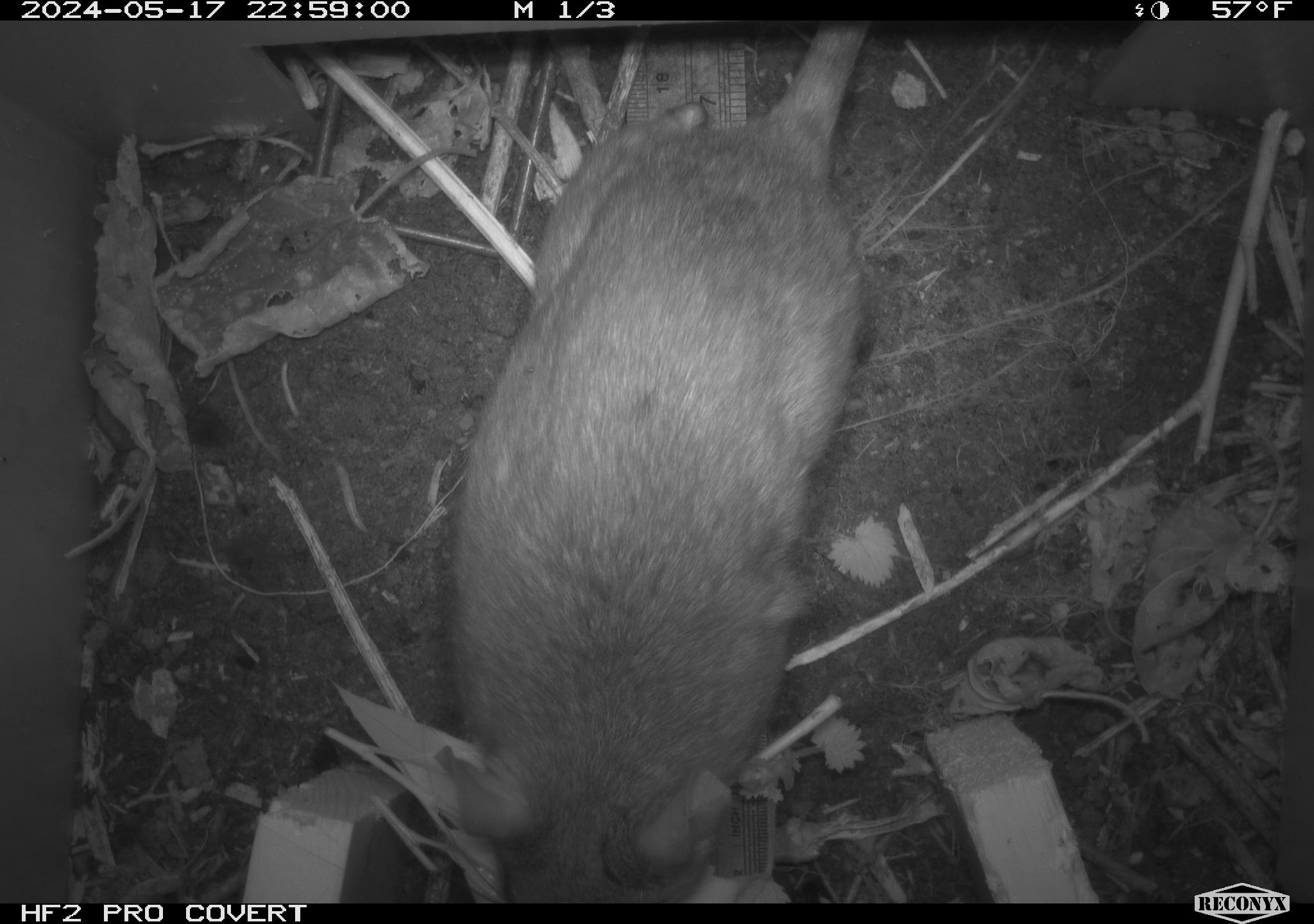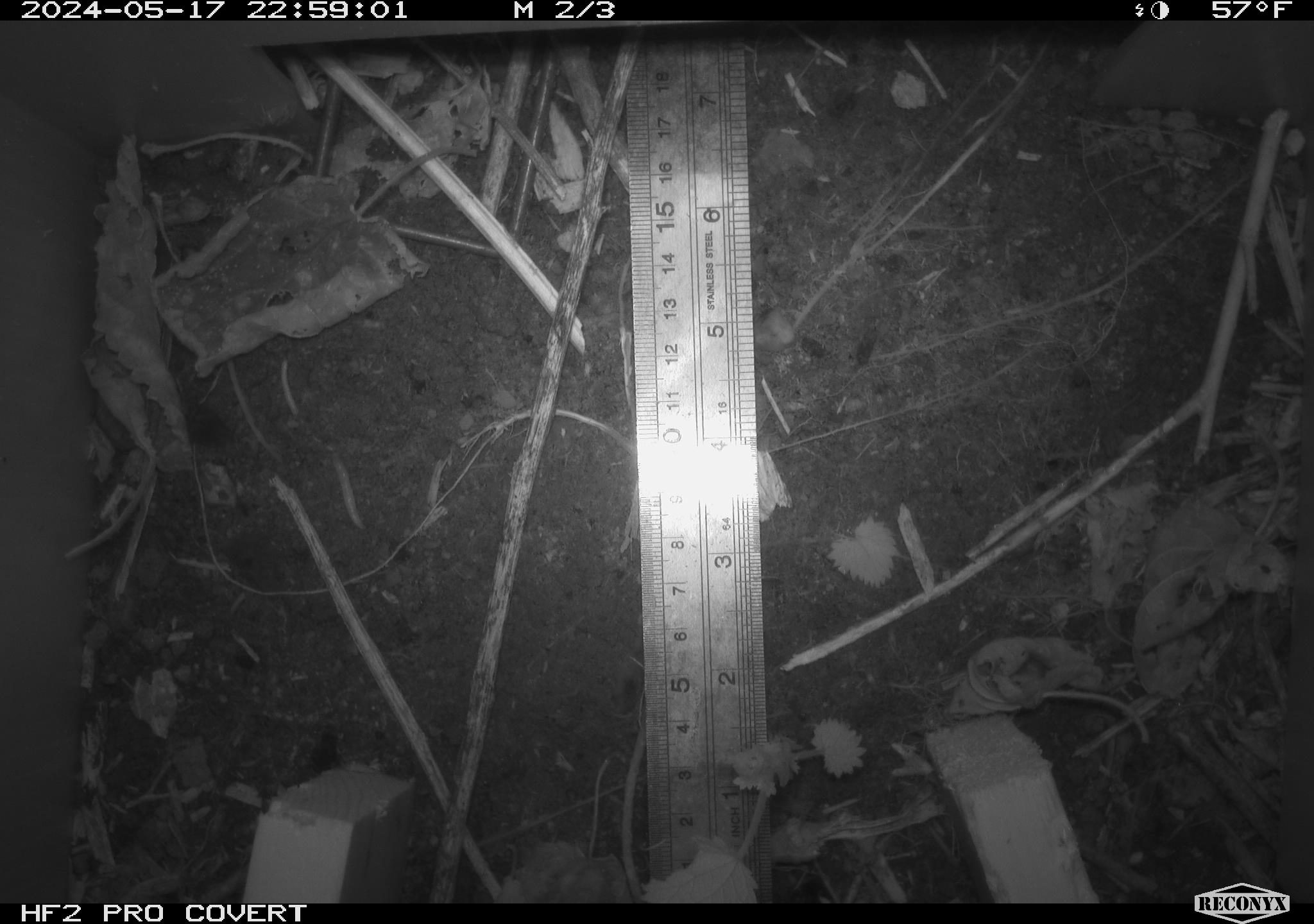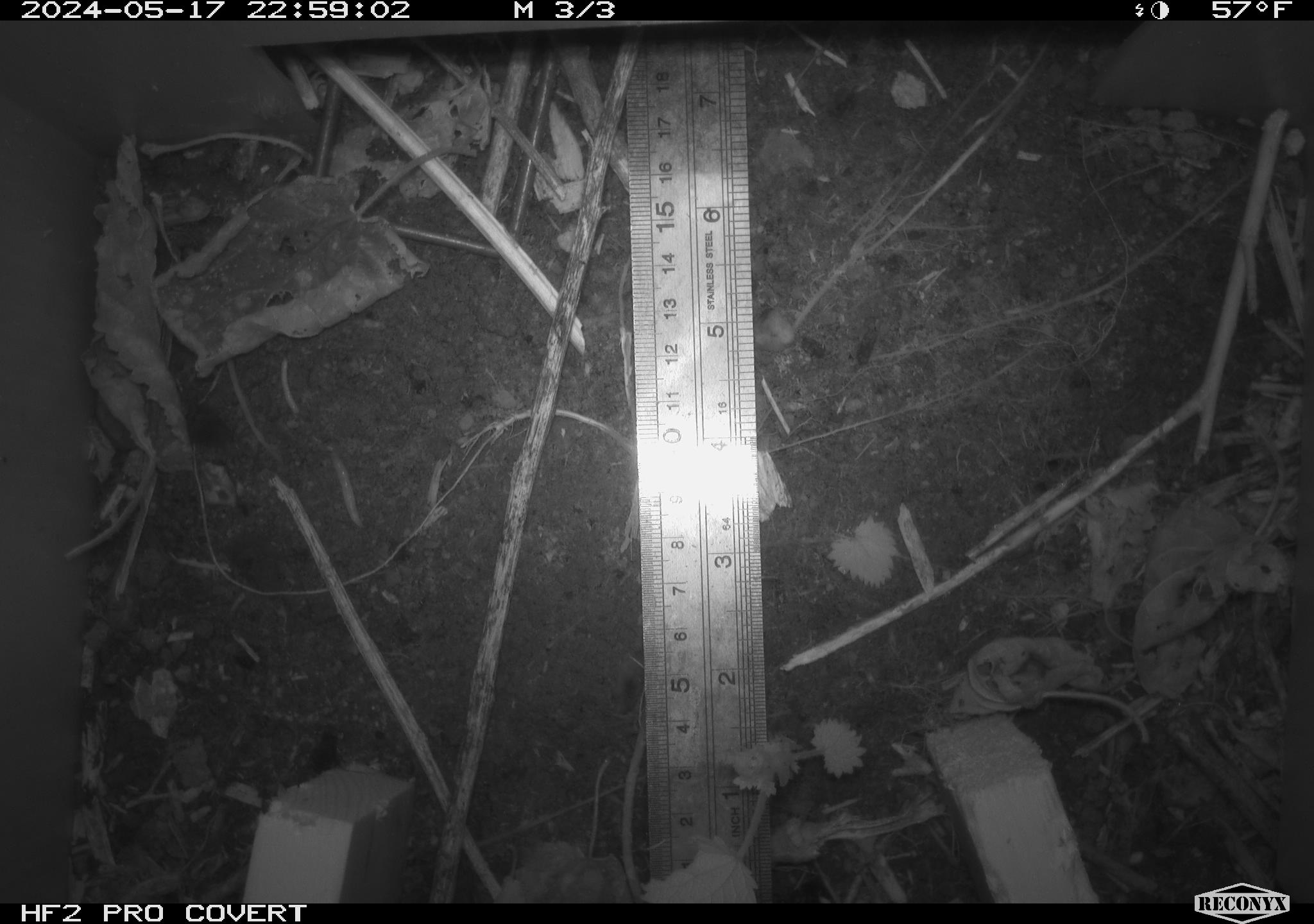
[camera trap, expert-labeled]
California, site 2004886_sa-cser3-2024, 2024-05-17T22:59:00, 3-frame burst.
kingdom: Animalia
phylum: Chordata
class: Mammalia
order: Rodentia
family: Muridae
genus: Rattus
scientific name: Rattus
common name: rat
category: rattus species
Rattus species (rat) (Rattus).